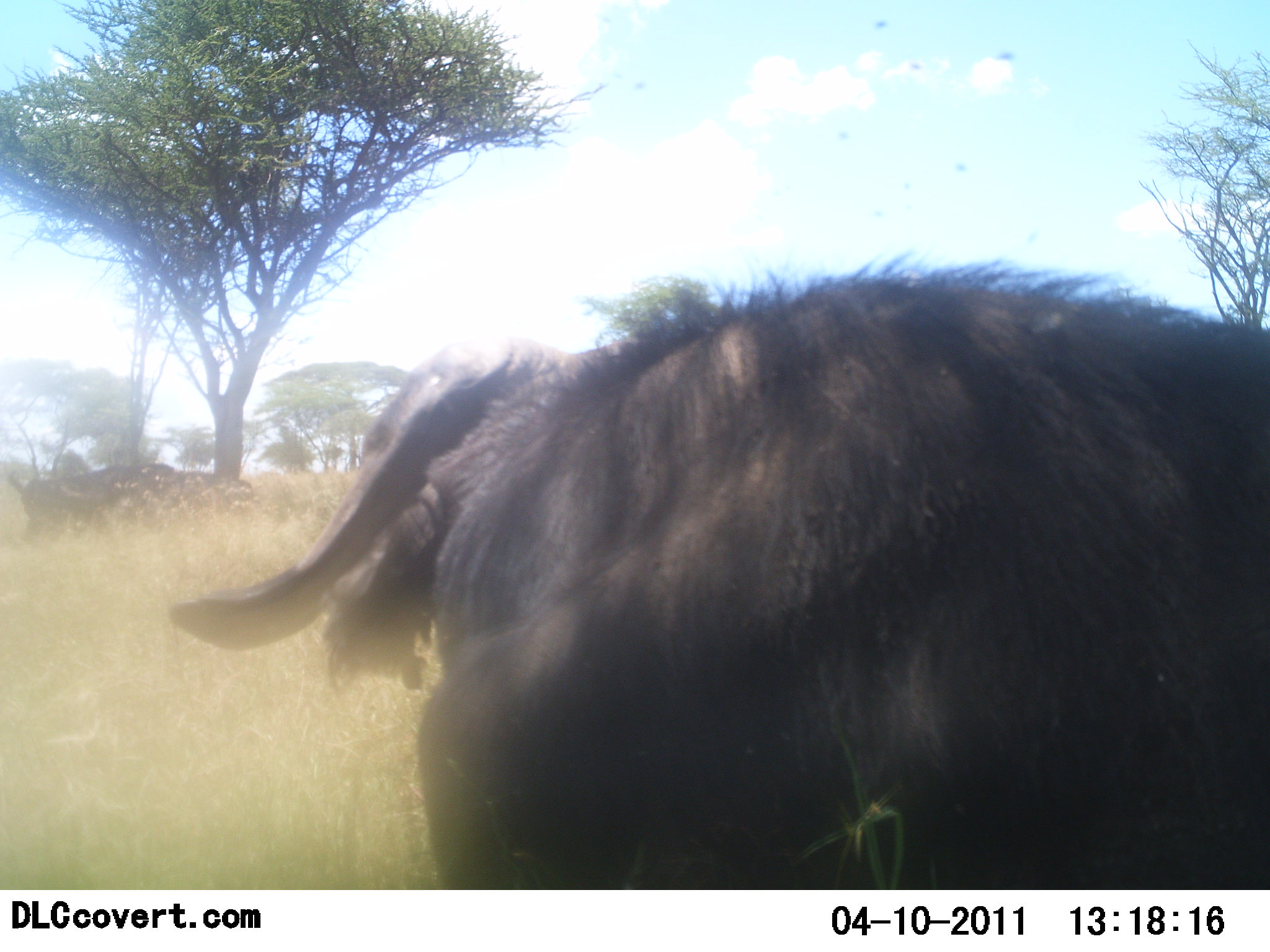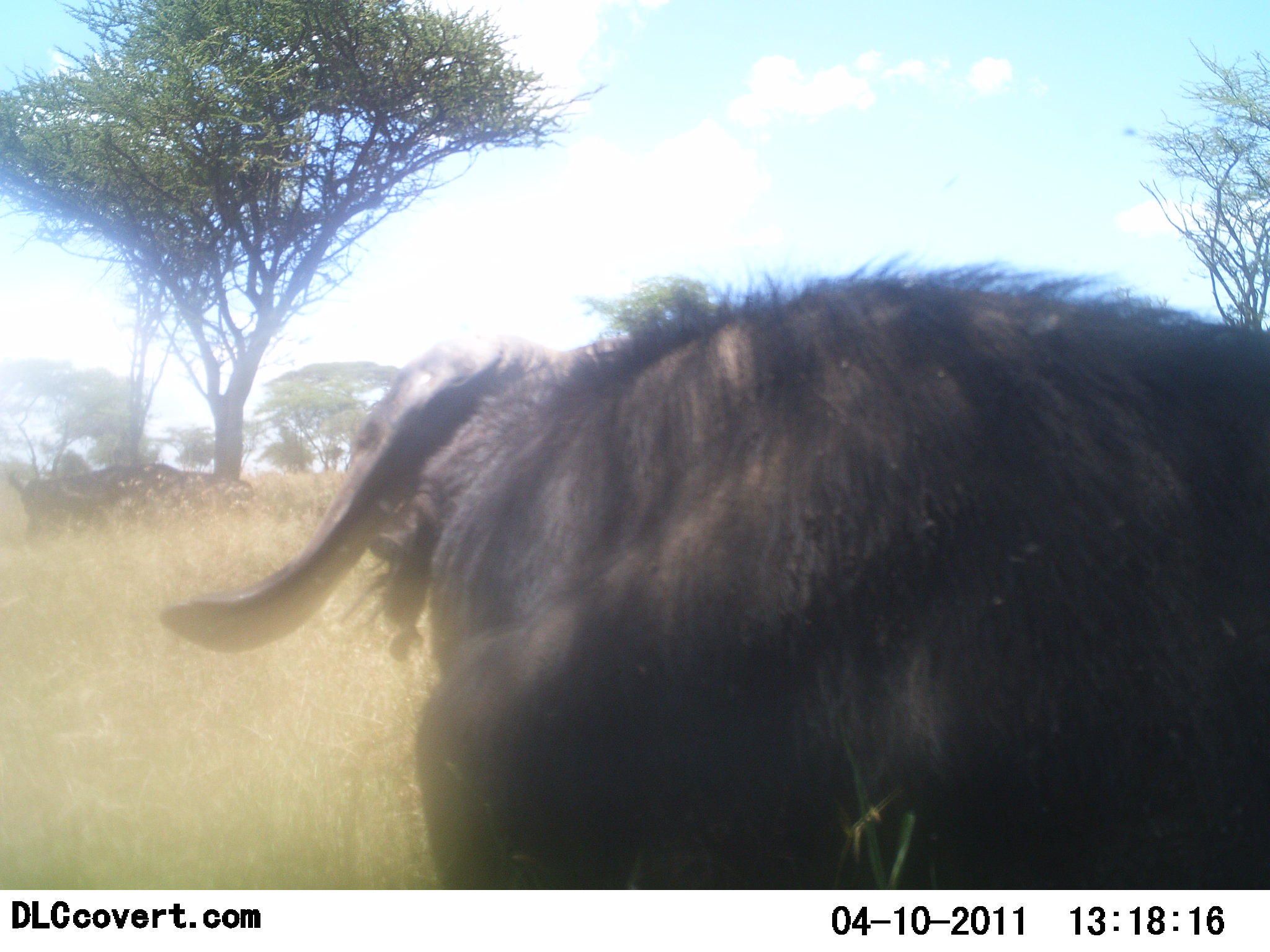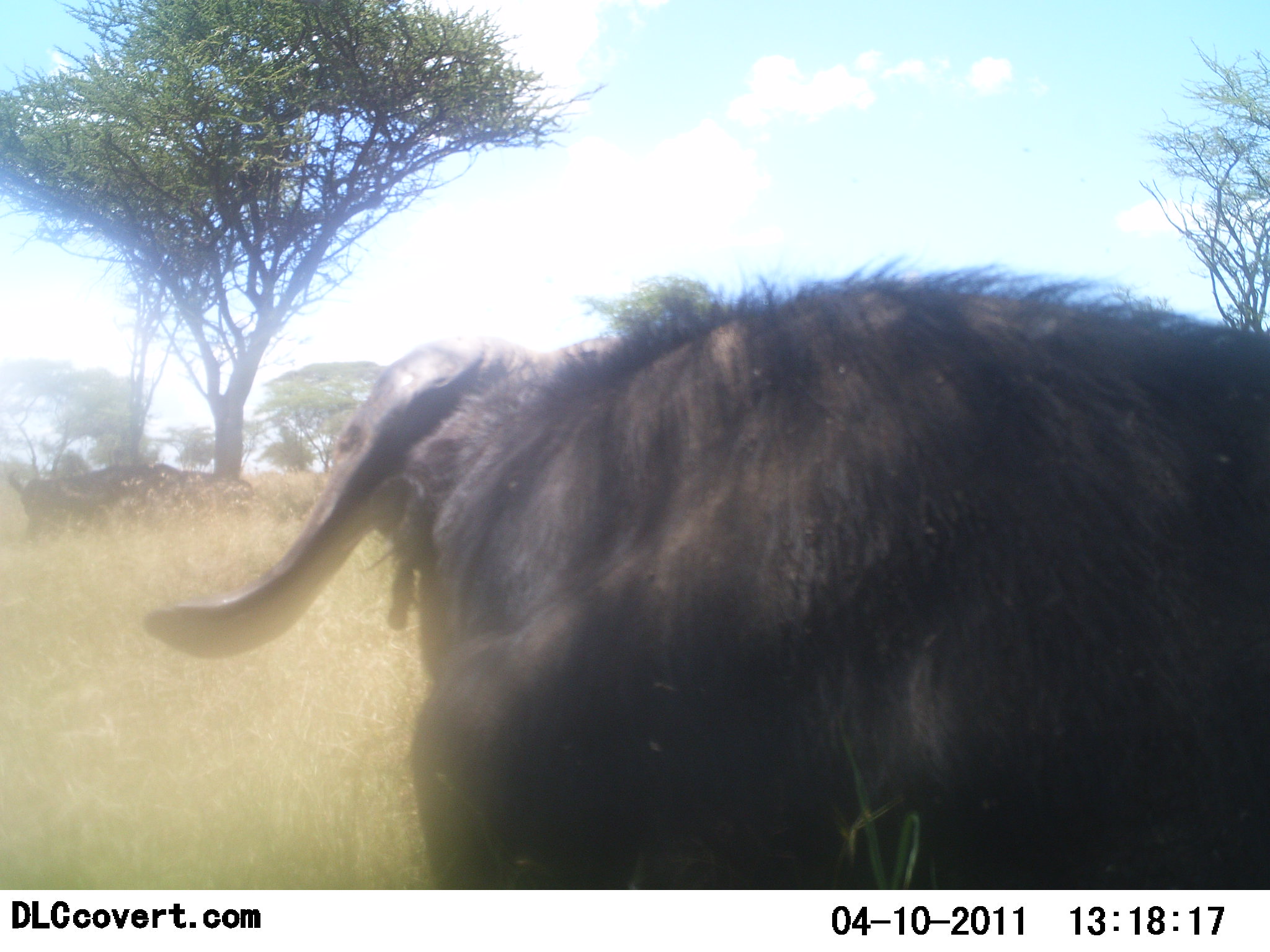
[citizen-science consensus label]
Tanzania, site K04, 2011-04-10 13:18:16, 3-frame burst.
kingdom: Animalia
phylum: Chordata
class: Mammalia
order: Artiodactyla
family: Bovidae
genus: Syncerus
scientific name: Syncerus caffer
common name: cape buffalo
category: buffalo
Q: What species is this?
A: Buffalo (cape buffalo) (Syncerus caffer).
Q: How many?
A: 1.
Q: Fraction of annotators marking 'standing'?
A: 92%.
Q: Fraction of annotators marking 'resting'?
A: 8%.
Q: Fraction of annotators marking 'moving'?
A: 0%.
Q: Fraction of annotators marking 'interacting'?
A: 0%.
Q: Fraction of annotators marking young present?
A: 0%.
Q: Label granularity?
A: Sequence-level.